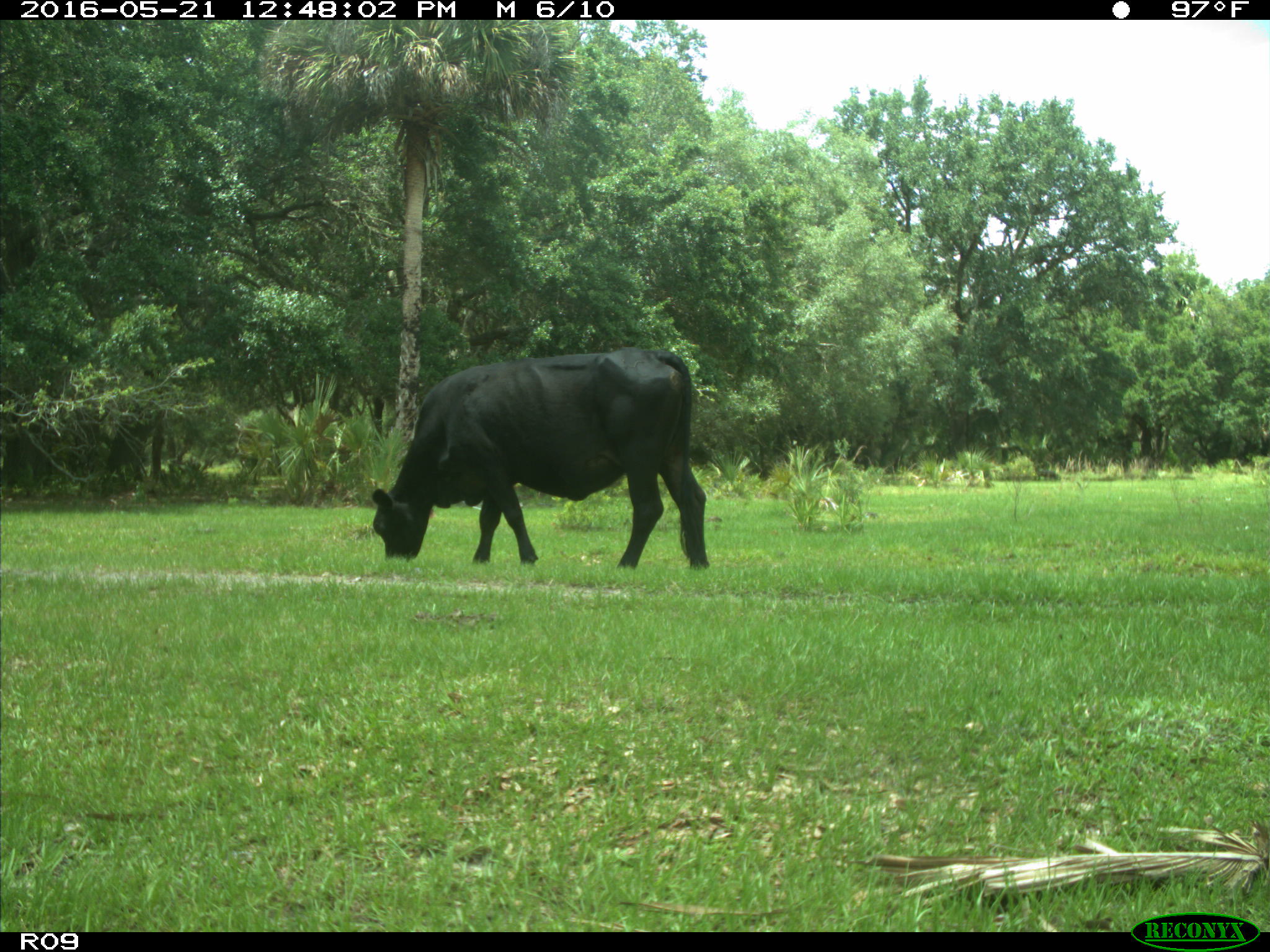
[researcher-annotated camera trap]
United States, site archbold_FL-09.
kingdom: Animalia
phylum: Chordata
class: Mammalia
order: Artiodactyla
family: Bovidae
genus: Bos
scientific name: Bos taurus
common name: domestic cow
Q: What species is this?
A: Bos taurus (domestic cow).